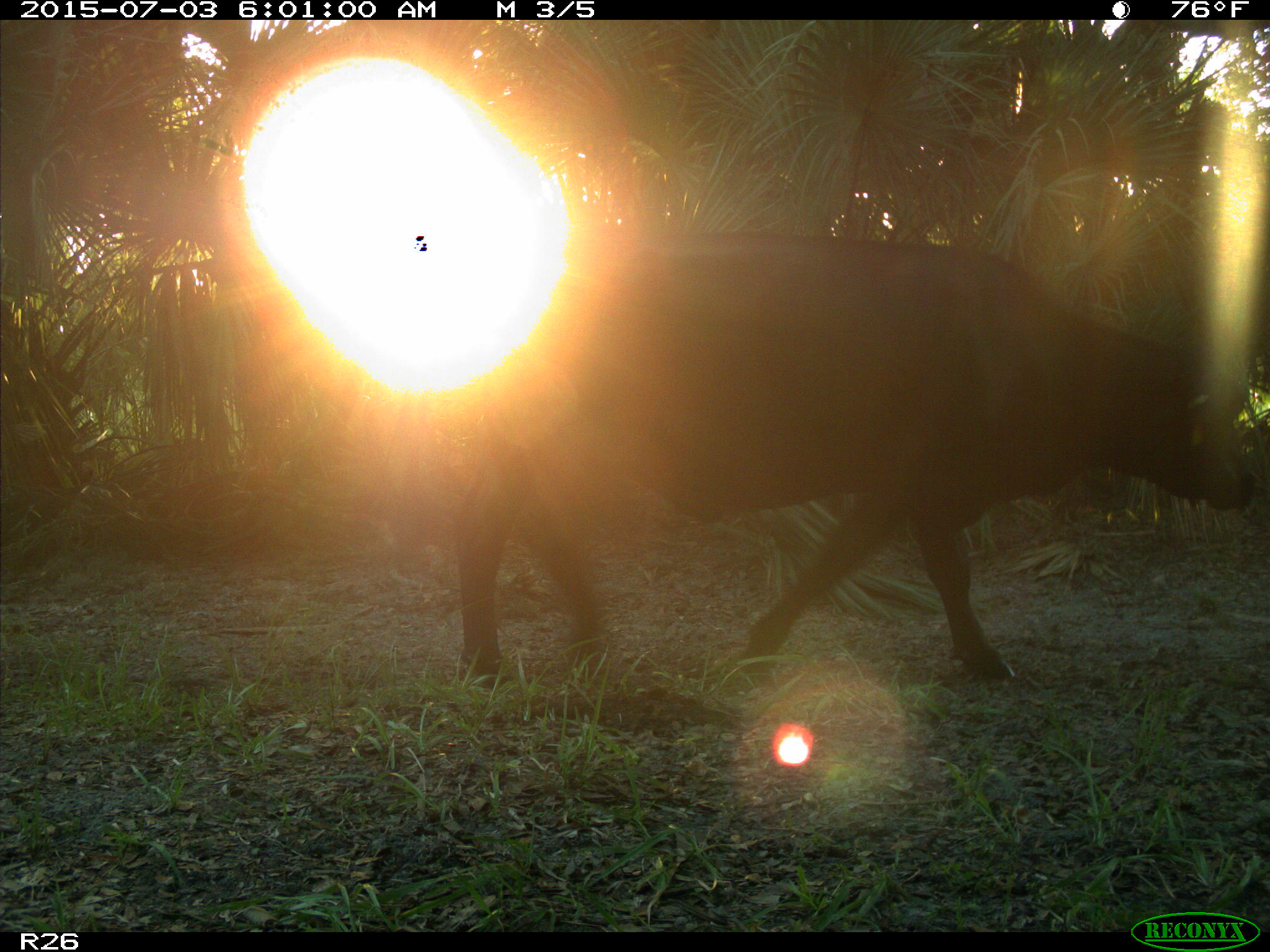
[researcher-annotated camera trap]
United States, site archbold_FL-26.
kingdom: Animalia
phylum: Chordata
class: Mammalia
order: Artiodactyla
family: Bovidae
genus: Bos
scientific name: Bos taurus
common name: domestic cow